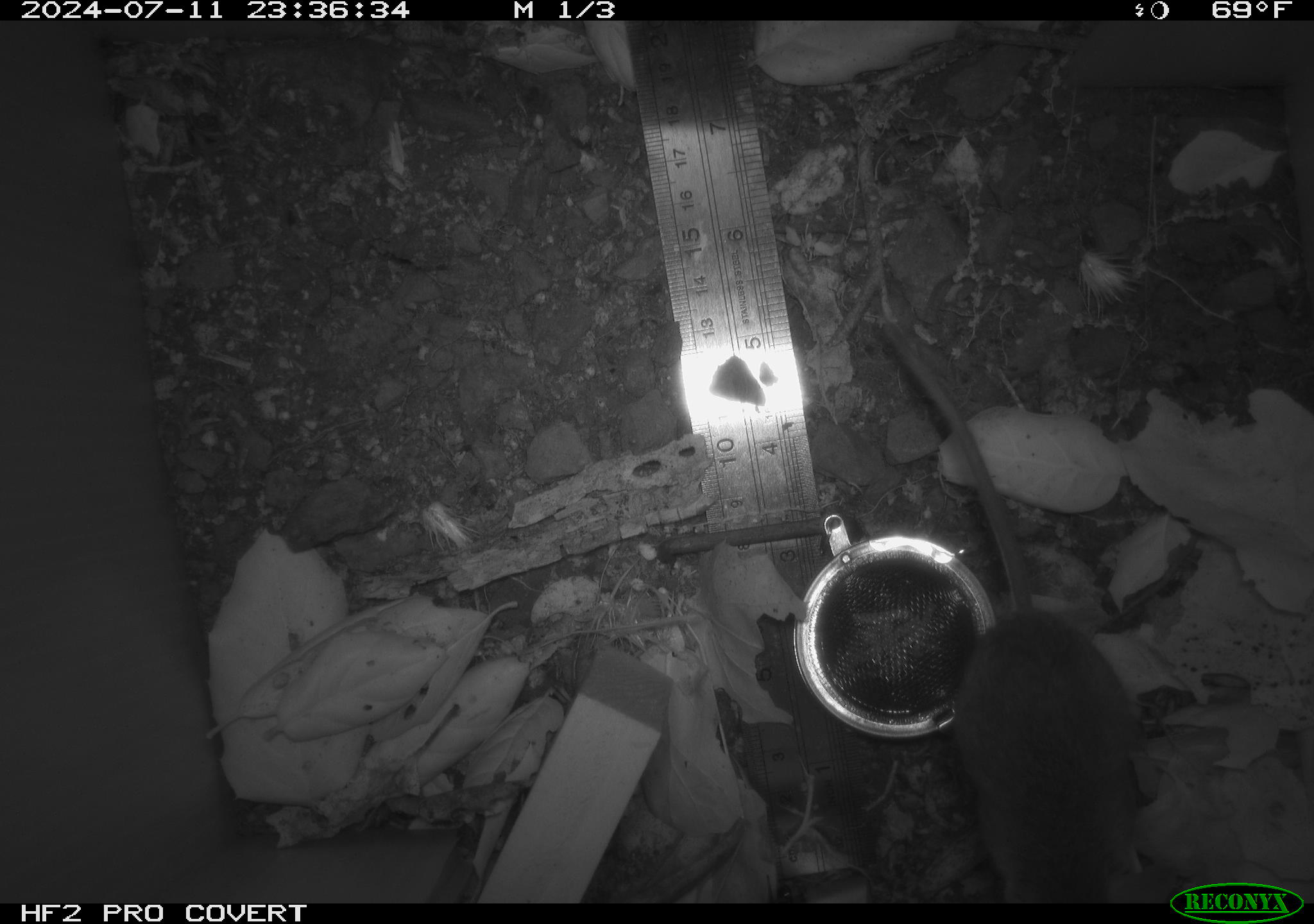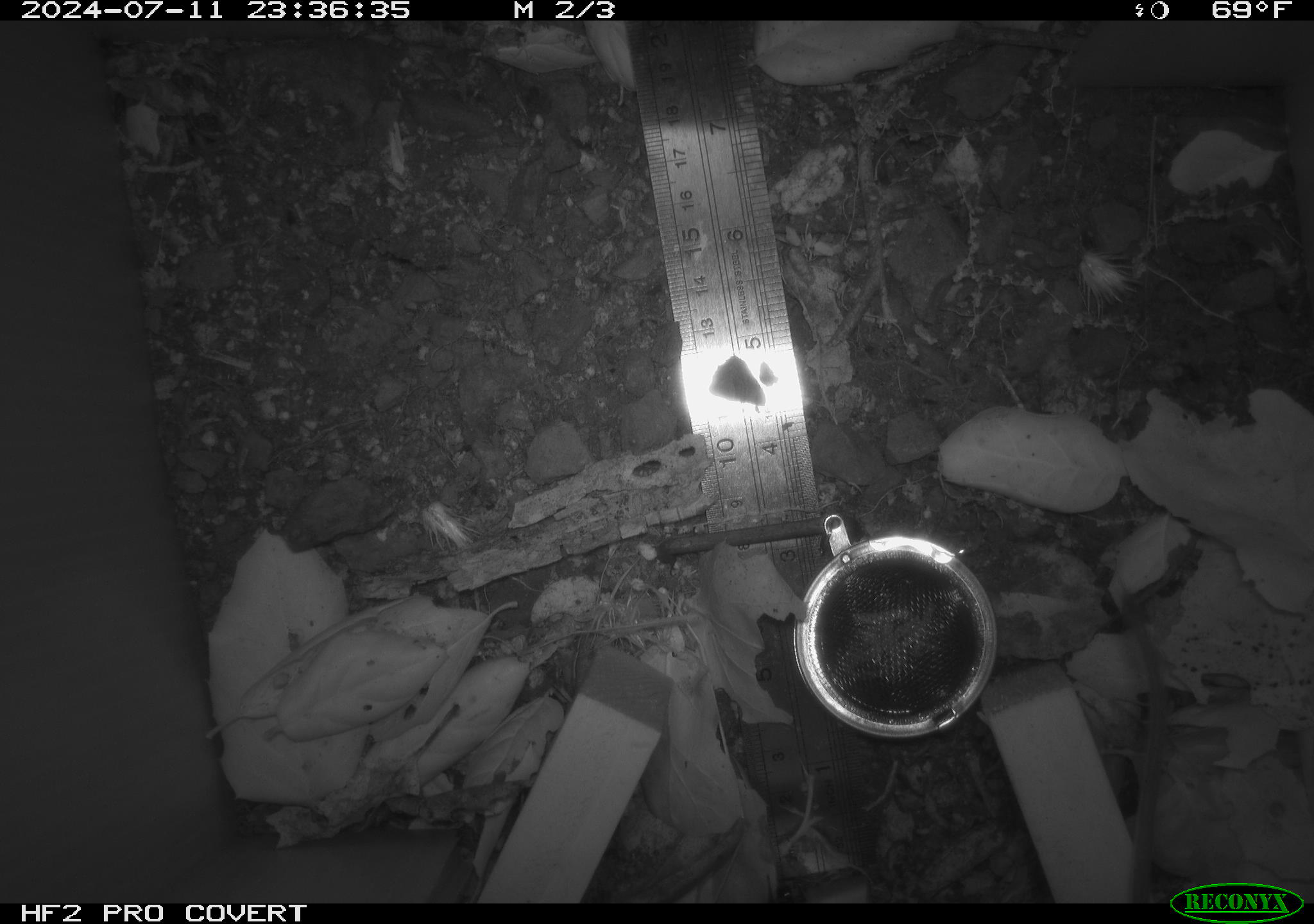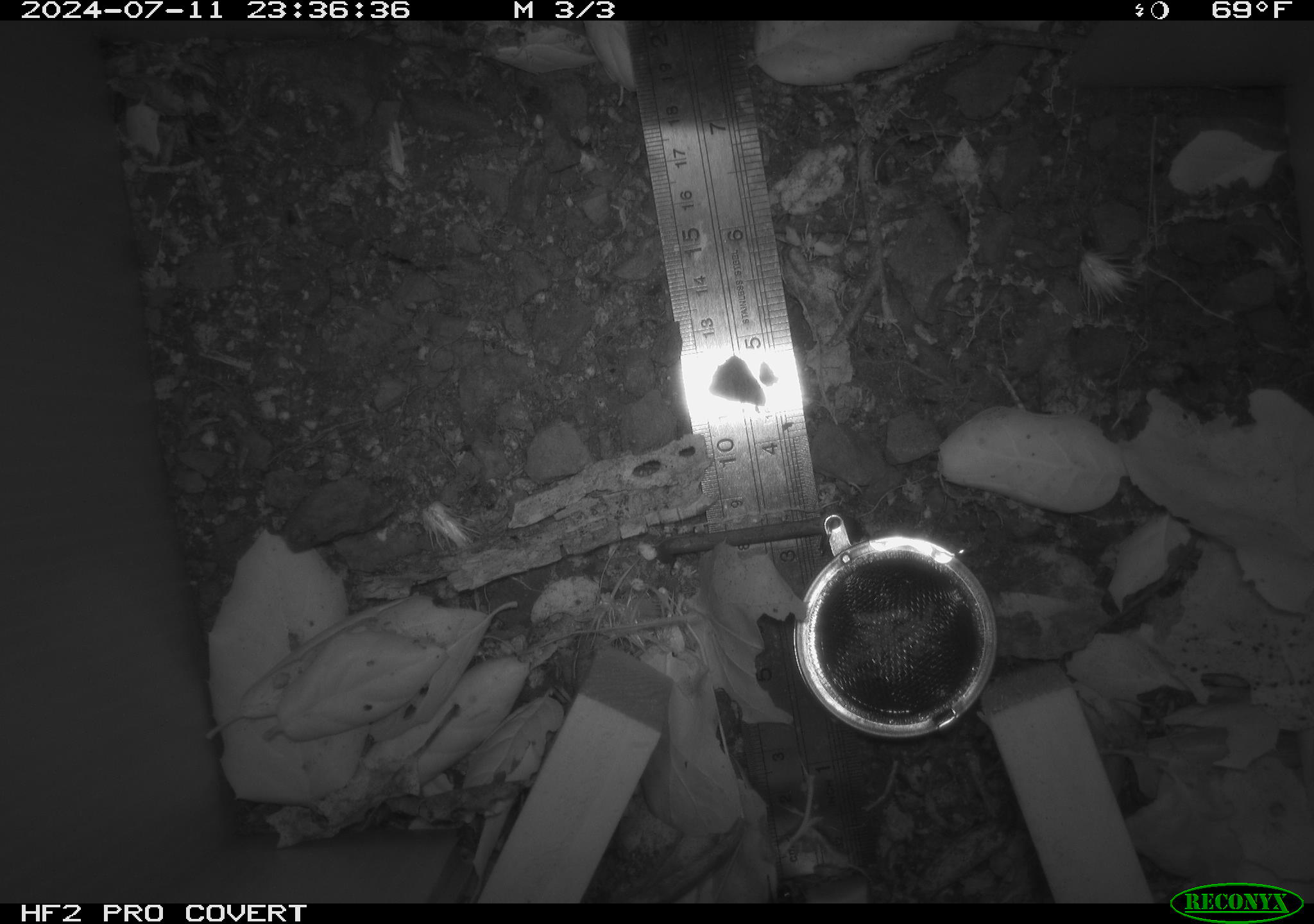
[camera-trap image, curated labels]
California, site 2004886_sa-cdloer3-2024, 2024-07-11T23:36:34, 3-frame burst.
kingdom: Animalia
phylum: Chordata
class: Mammalia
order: Rodentia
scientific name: Rodentia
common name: rodent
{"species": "rodent (Rodentia)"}